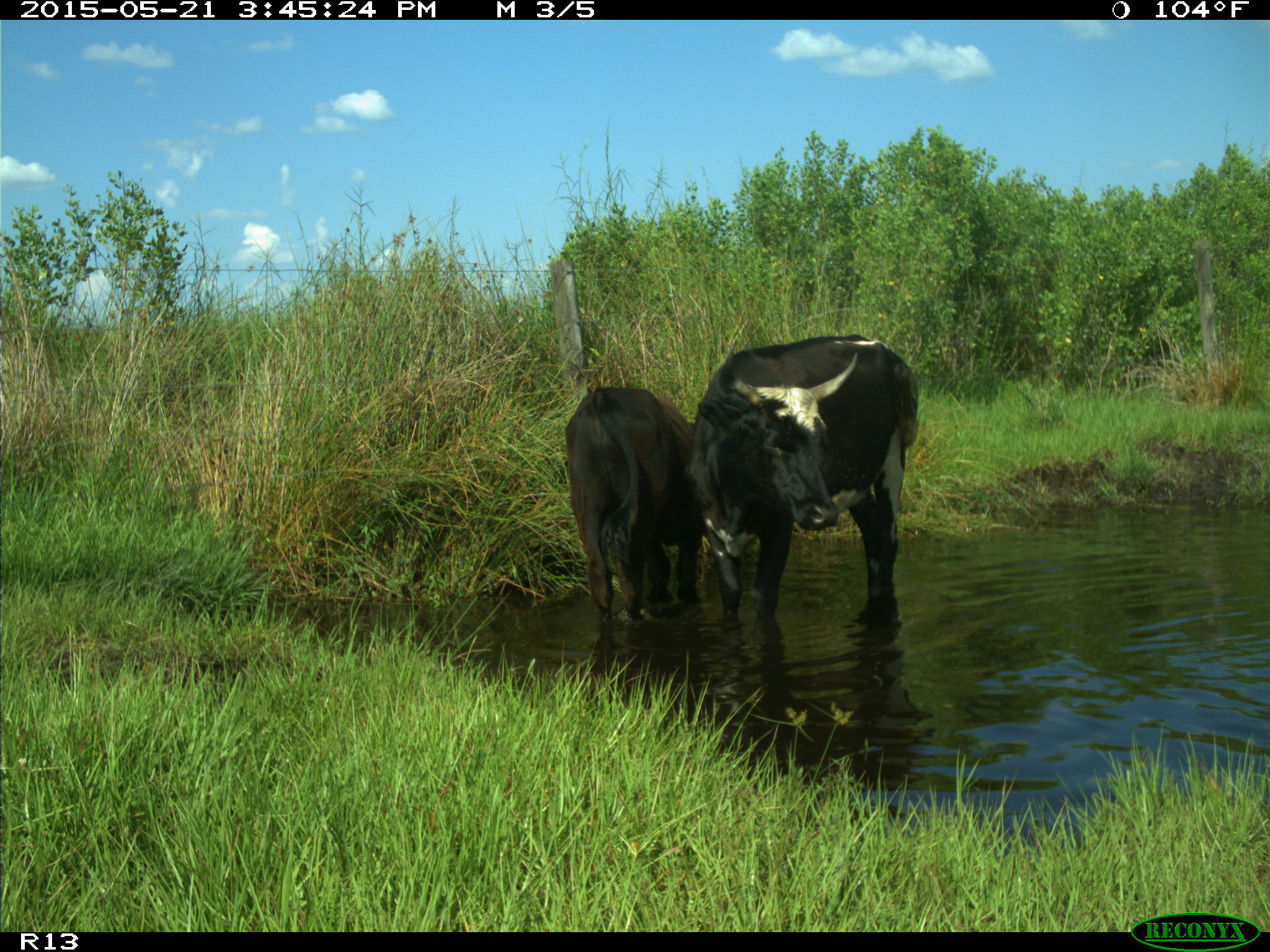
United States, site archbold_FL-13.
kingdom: Animalia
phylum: Chordata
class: Mammalia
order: Artiodactyla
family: Bovidae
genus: Bos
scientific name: Bos taurus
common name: domestic cow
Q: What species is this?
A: Bos taurus (domestic cow).